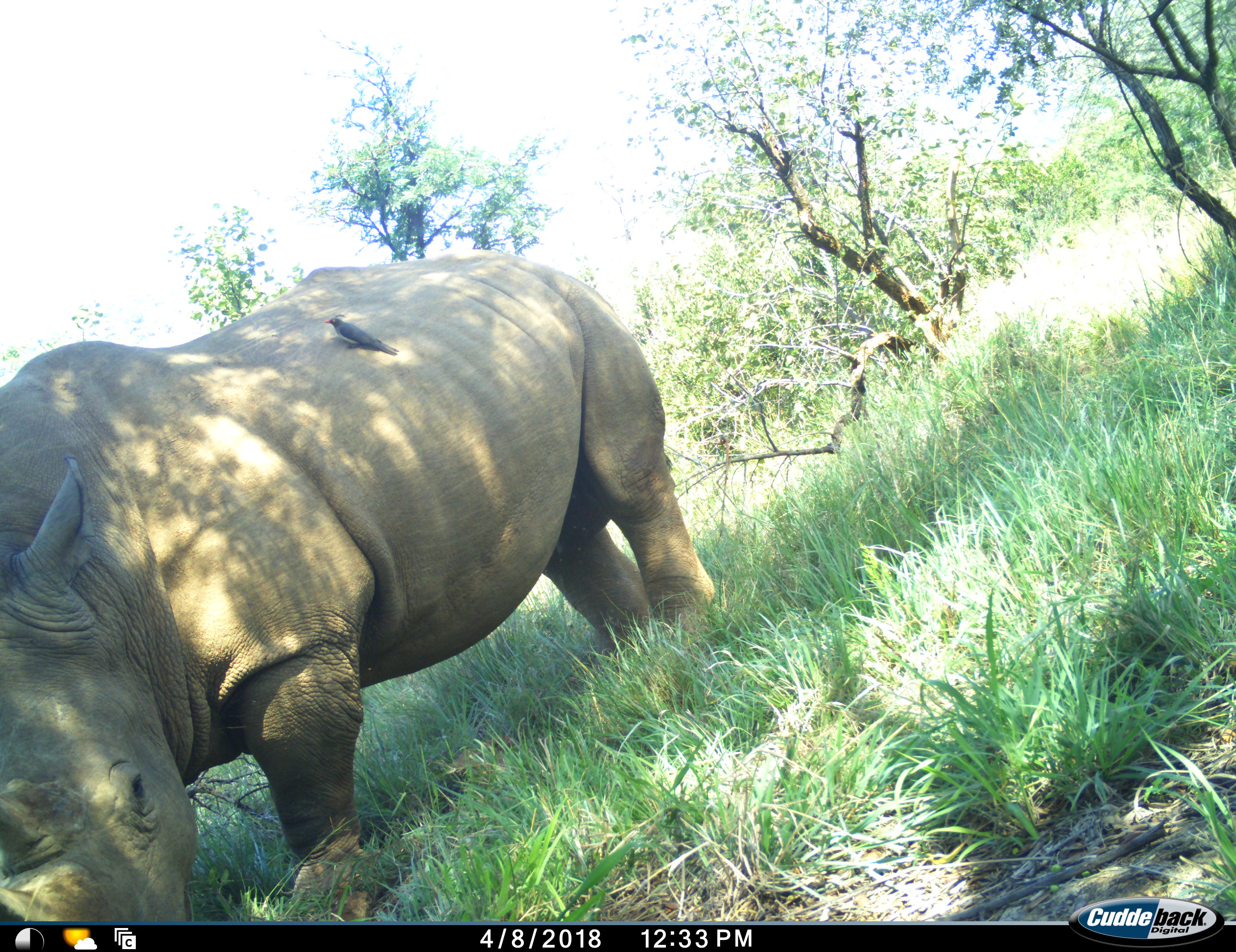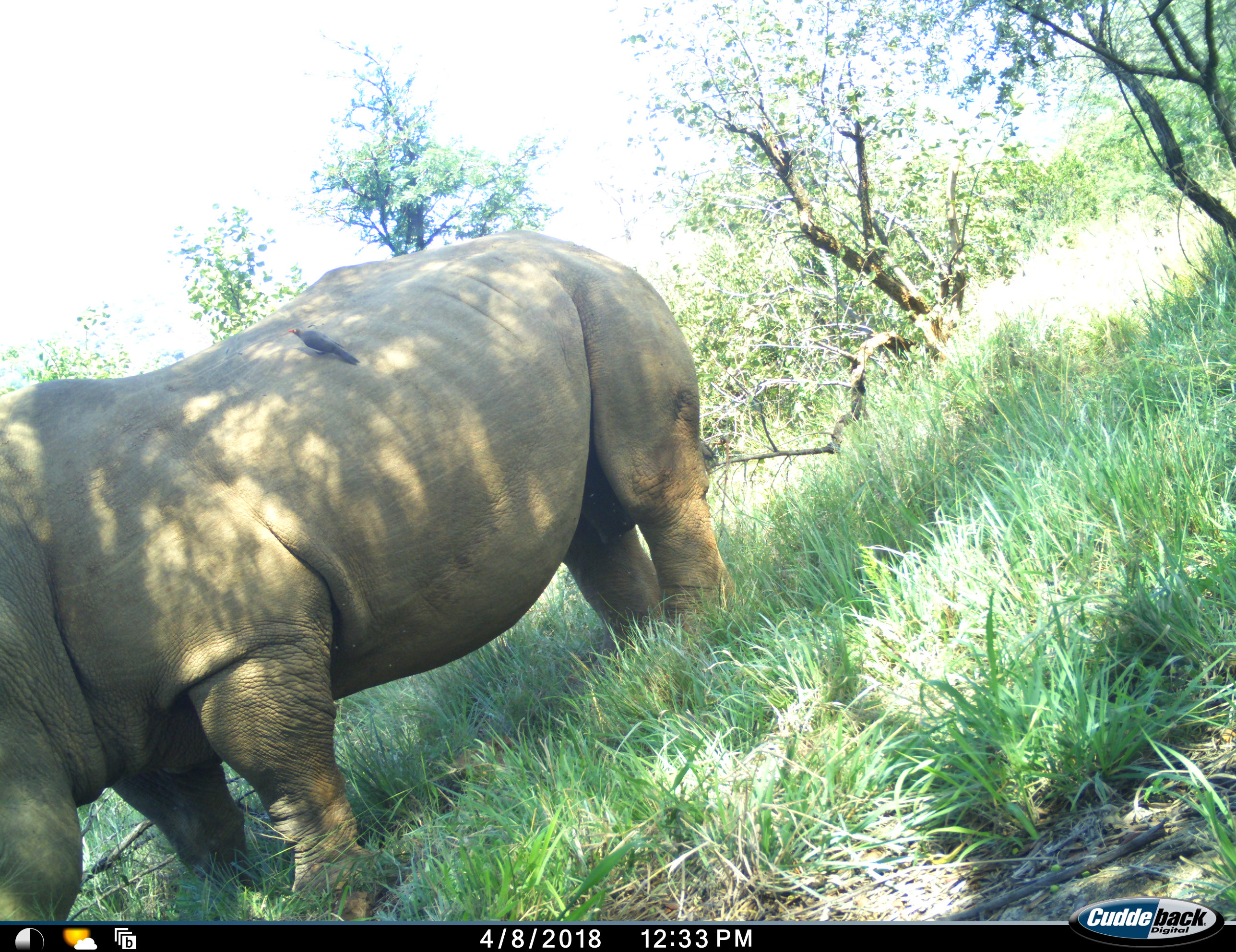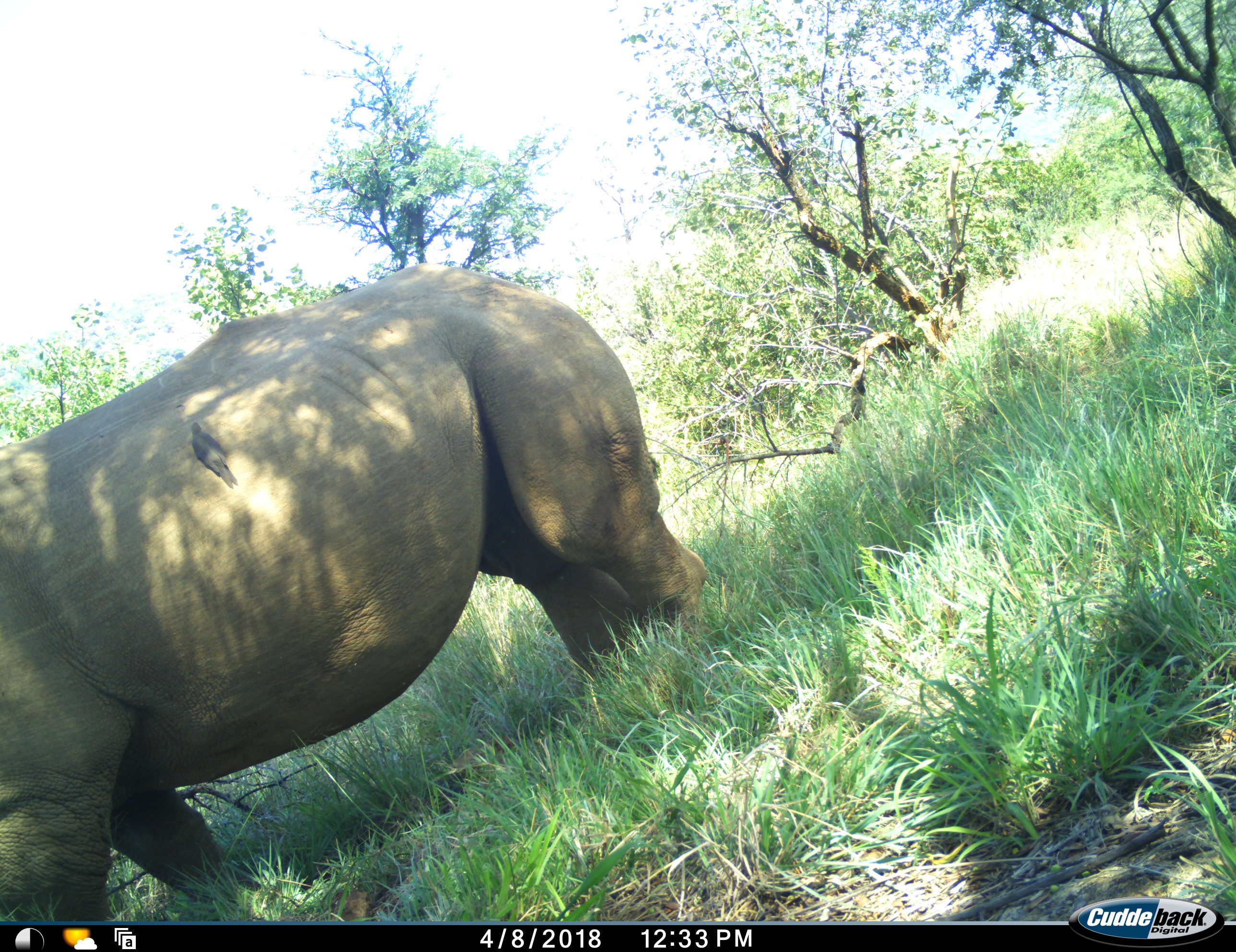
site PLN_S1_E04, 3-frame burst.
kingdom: Animalia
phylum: Chordata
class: Aves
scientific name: Aves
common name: bird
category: birdother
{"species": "birdother (bird) (Aves)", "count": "1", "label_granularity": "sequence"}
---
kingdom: Animalia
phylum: Chordata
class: Mammalia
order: Perissodactyla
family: Rhinocerotidae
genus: Ceratotherium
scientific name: Ceratotherium simum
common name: white rhinoceros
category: rhinoceroswhite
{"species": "rhinoceroswhite (white rhinoceros) (Ceratotherium simum)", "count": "1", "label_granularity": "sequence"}